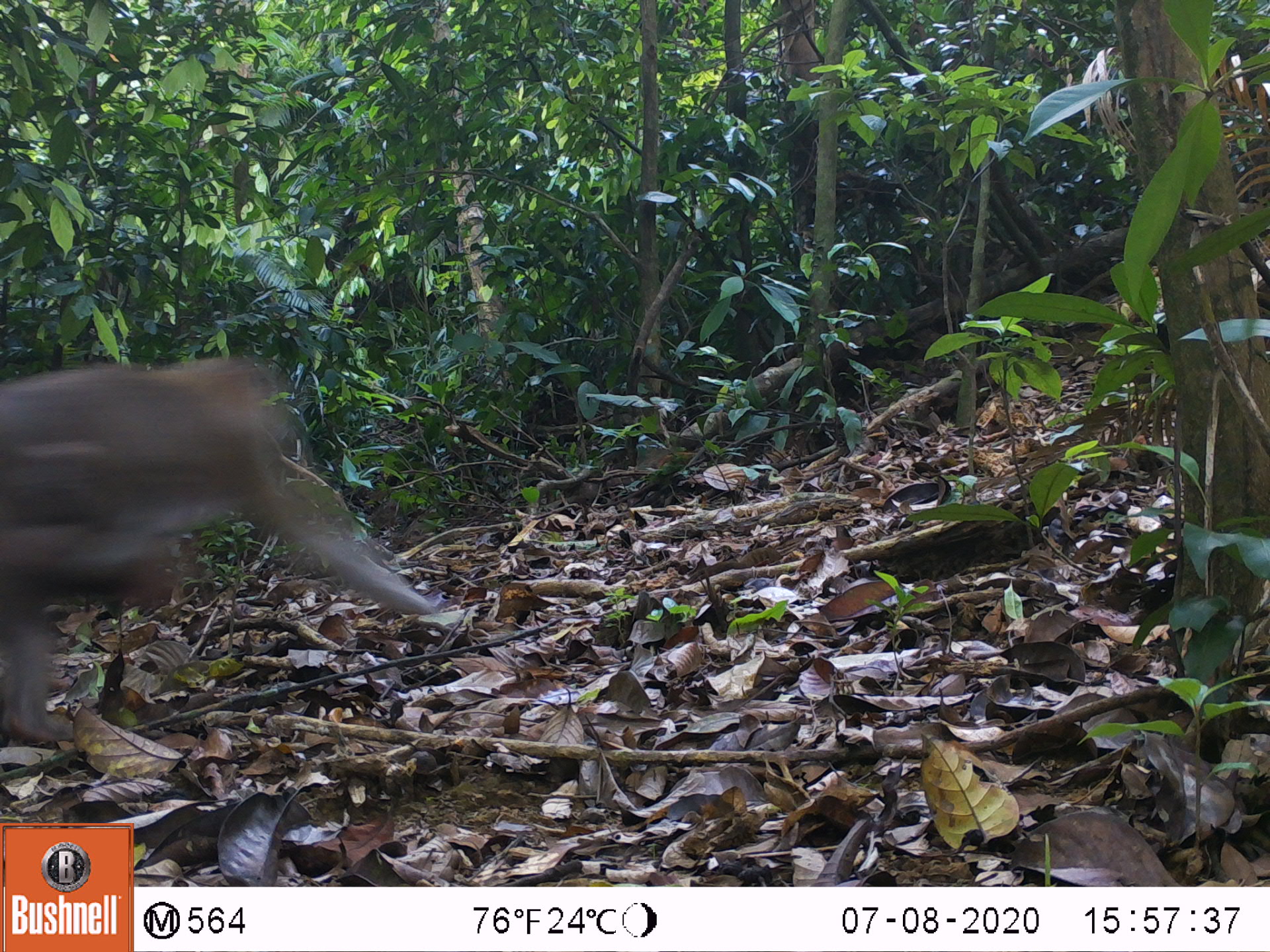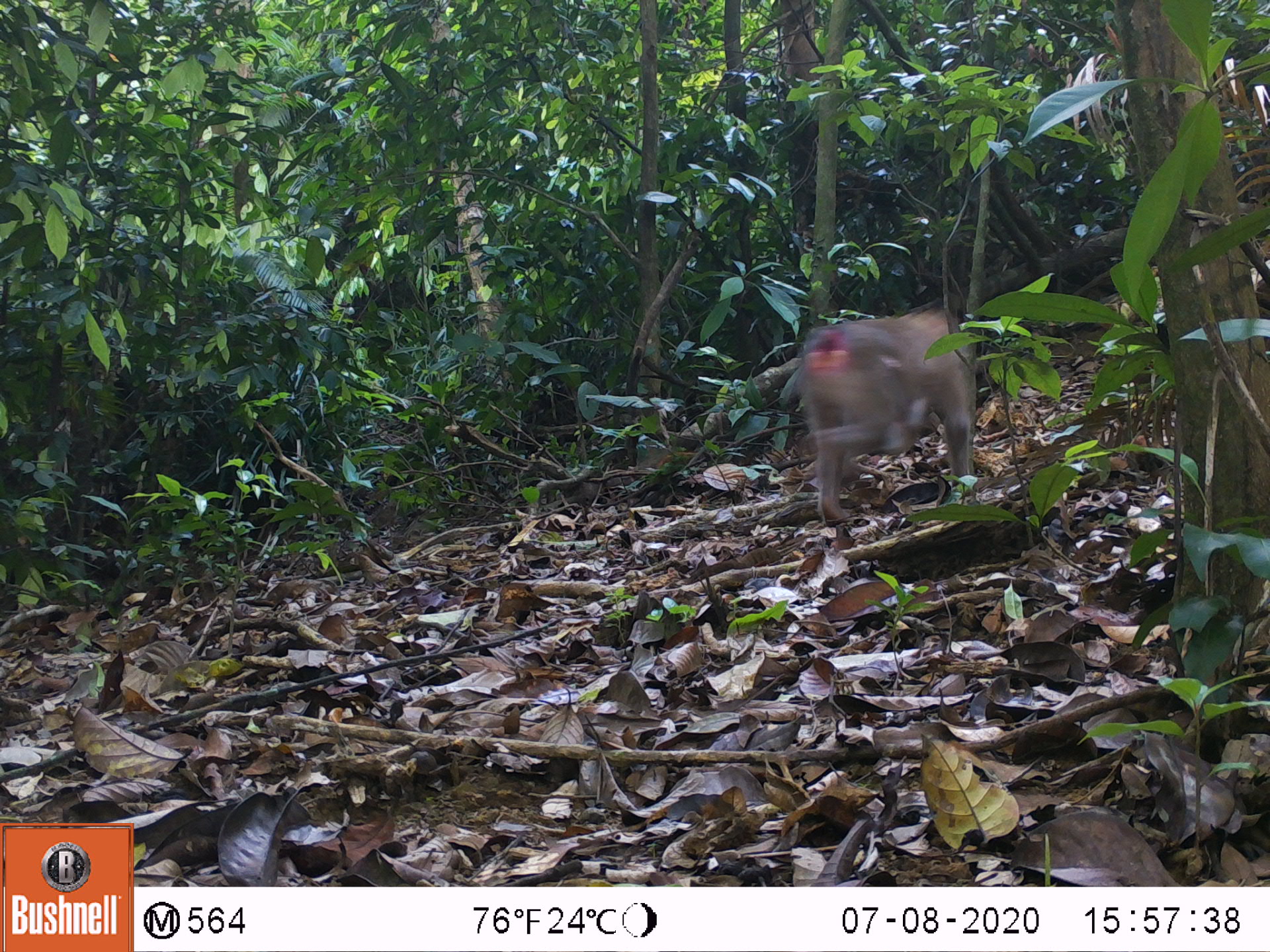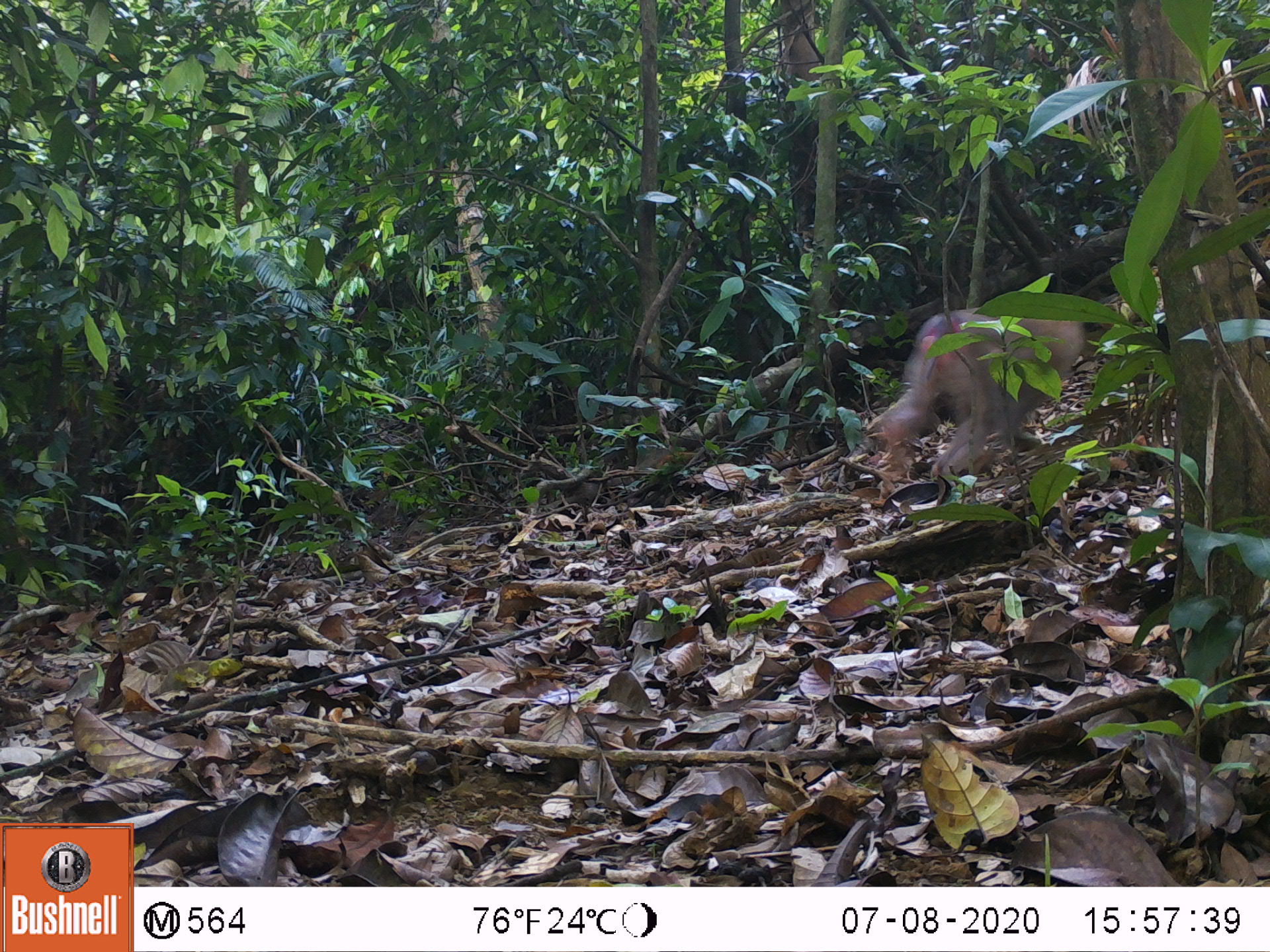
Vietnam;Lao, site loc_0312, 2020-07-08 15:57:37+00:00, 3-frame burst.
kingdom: Animalia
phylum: Chordata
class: Mammalia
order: Primates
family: Cercopithecidae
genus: Macaca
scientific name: Macaca nemestrina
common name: pig-tailed macaque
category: pig tailed macaque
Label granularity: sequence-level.